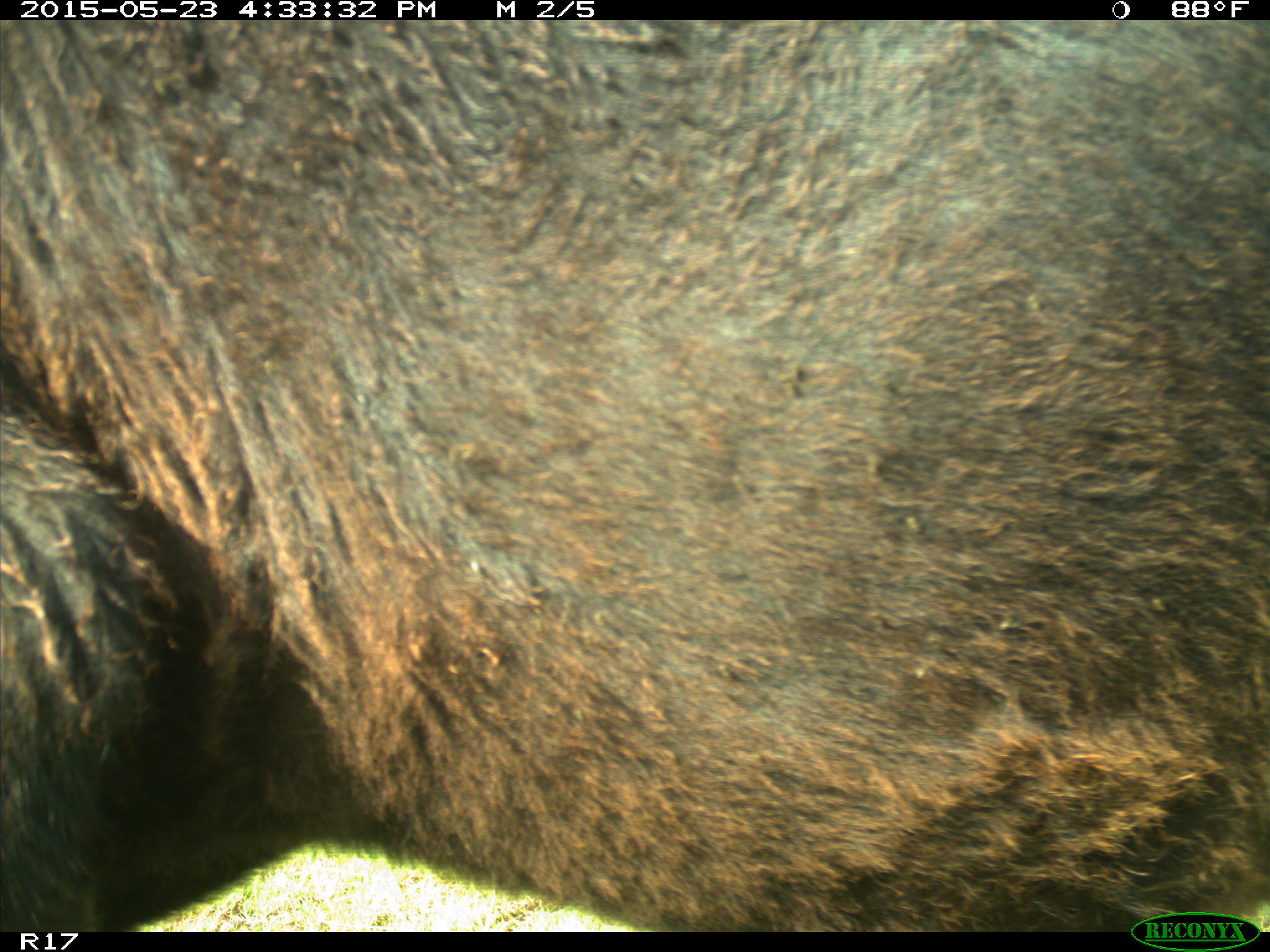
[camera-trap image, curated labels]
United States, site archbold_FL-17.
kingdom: Animalia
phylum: Chordata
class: Mammalia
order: Artiodactyla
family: Bovidae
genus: Bos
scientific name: Bos taurus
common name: domestic cow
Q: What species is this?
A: Bos taurus (domestic cow).